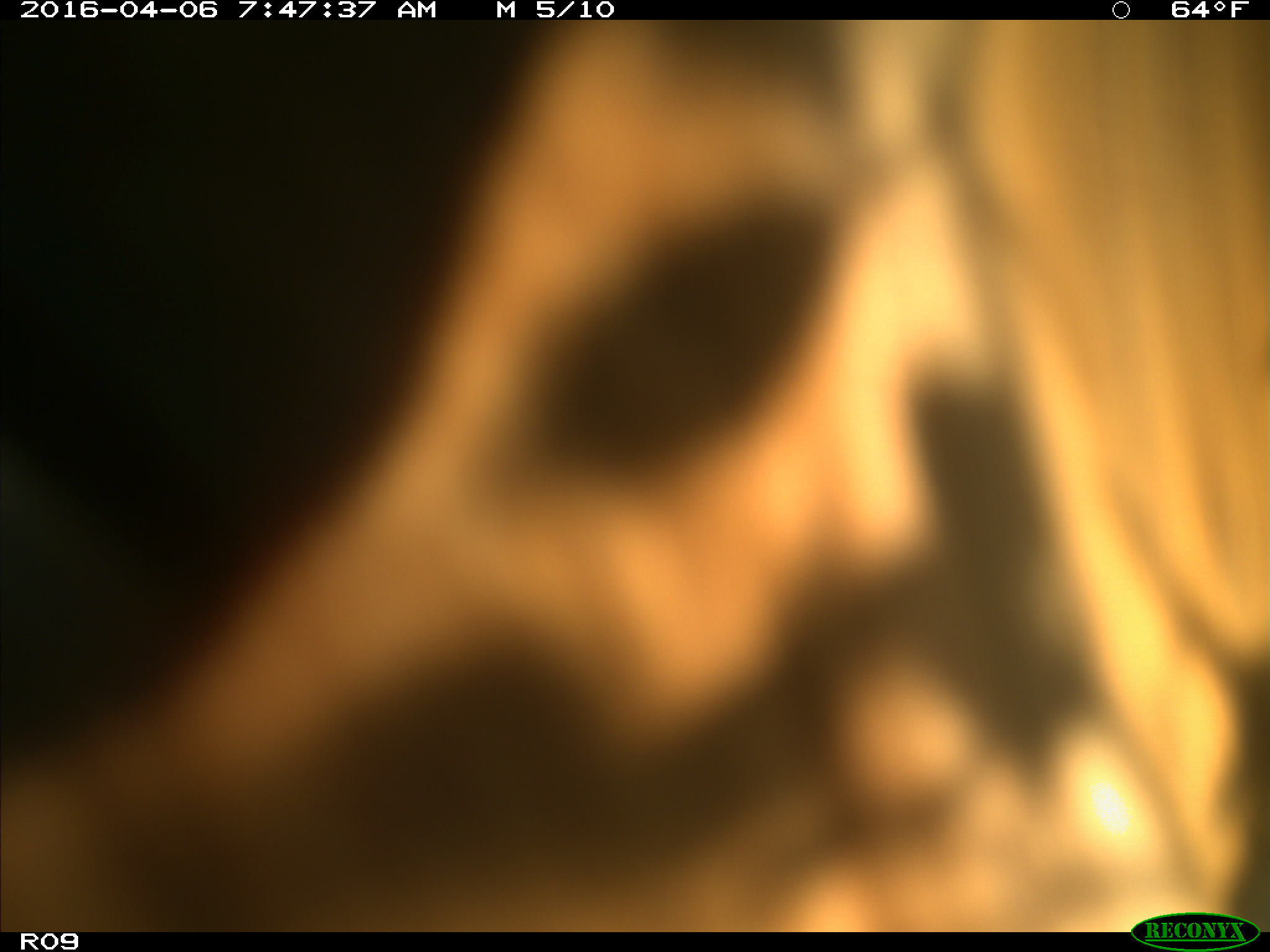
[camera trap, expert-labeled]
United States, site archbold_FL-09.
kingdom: Animalia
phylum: Chordata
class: Mammalia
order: Artiodactyla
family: Bovidae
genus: Bos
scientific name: Bos taurus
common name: domestic cow